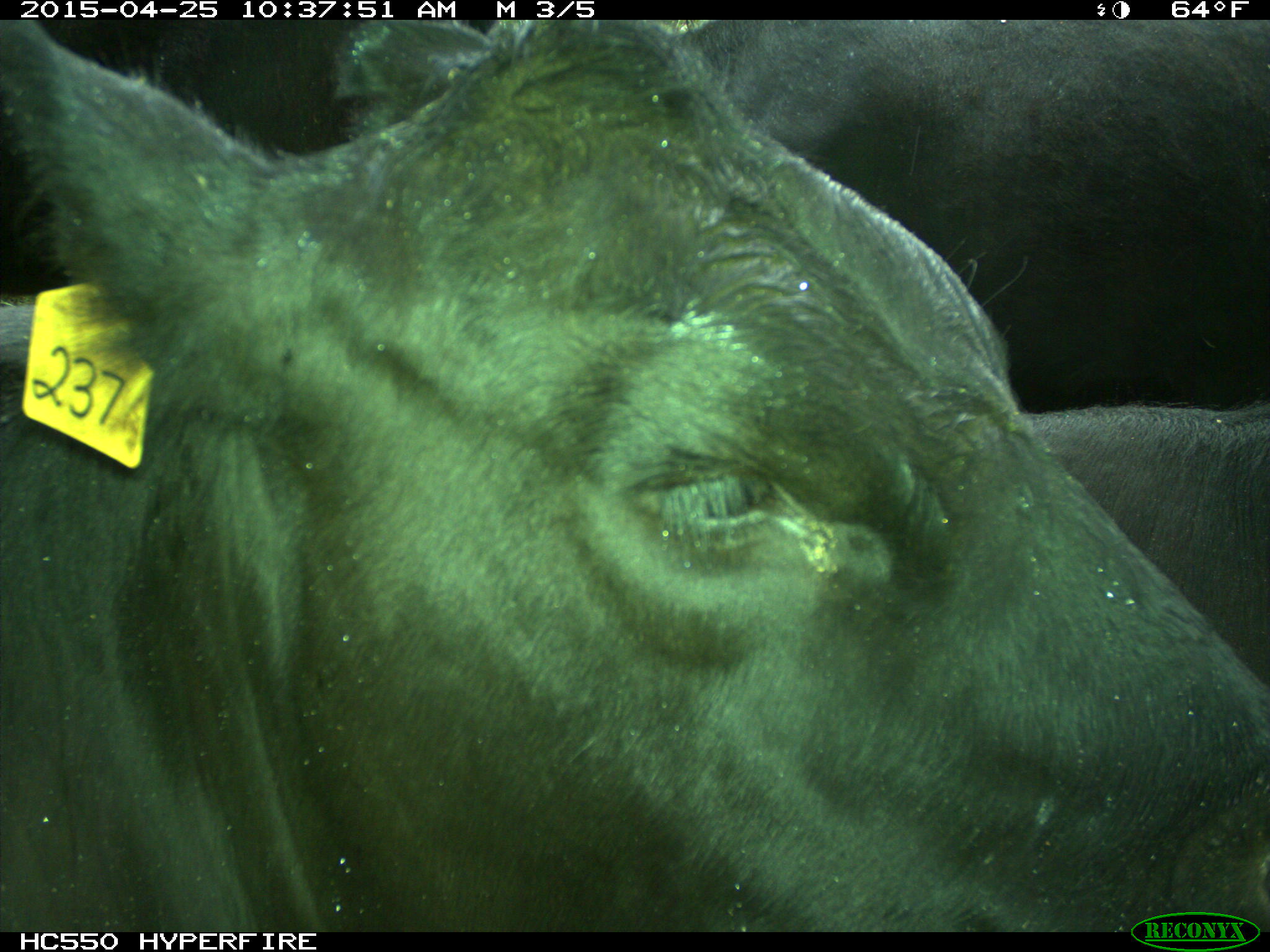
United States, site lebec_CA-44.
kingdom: Animalia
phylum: Chordata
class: Mammalia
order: Artiodactyla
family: Suidae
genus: Sus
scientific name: Sus scrofa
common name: wild boar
Sus scrofa (wild boar).